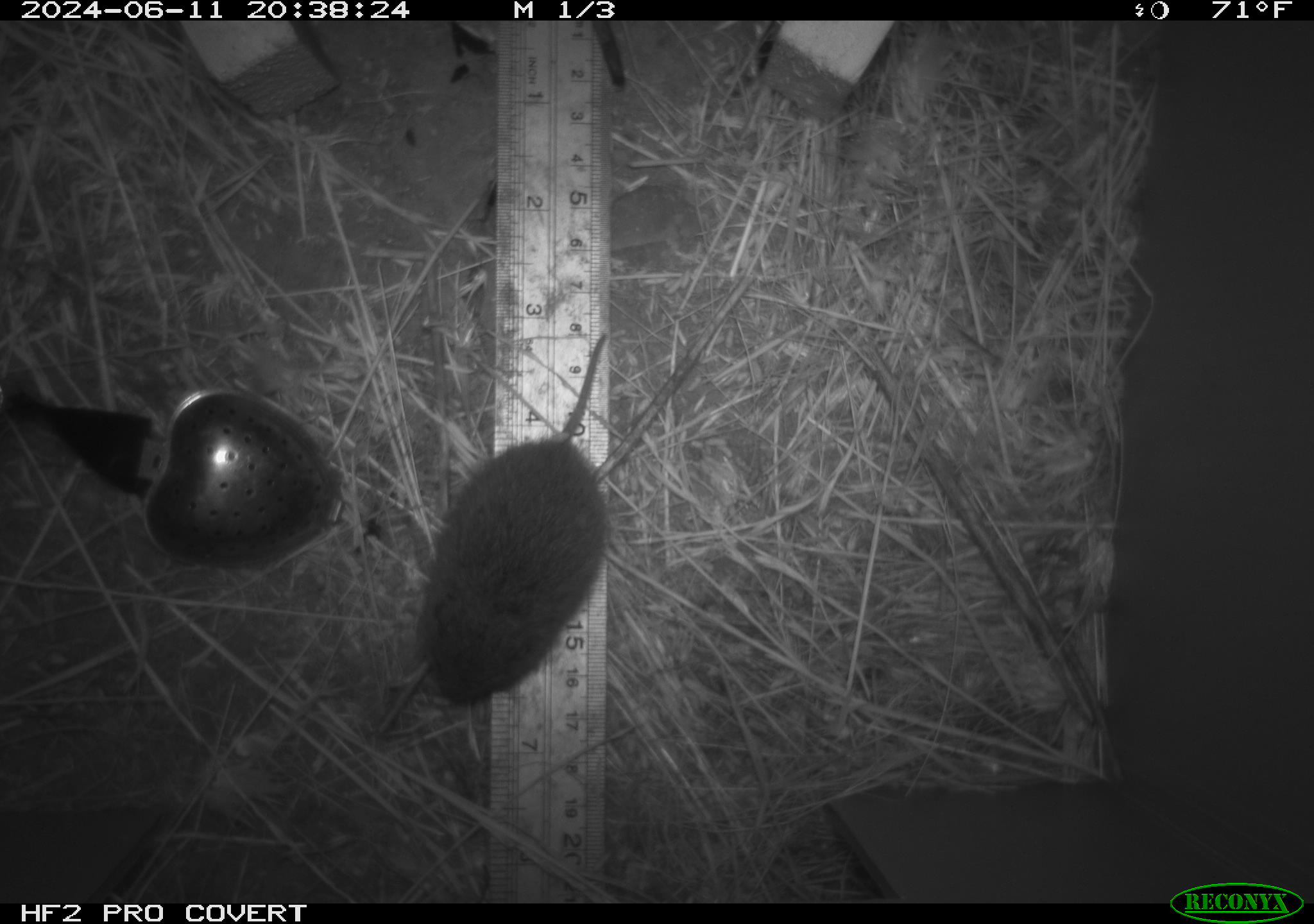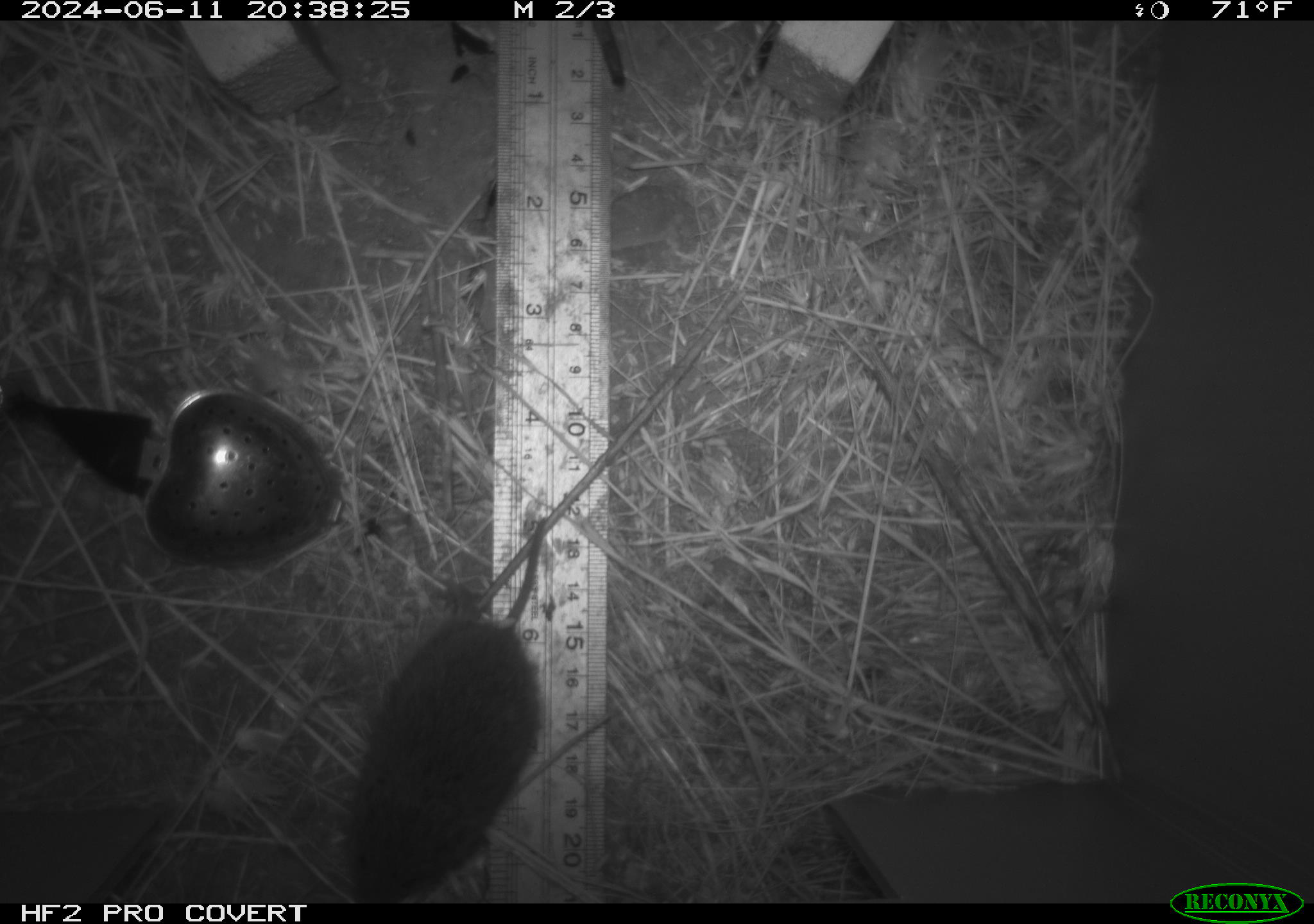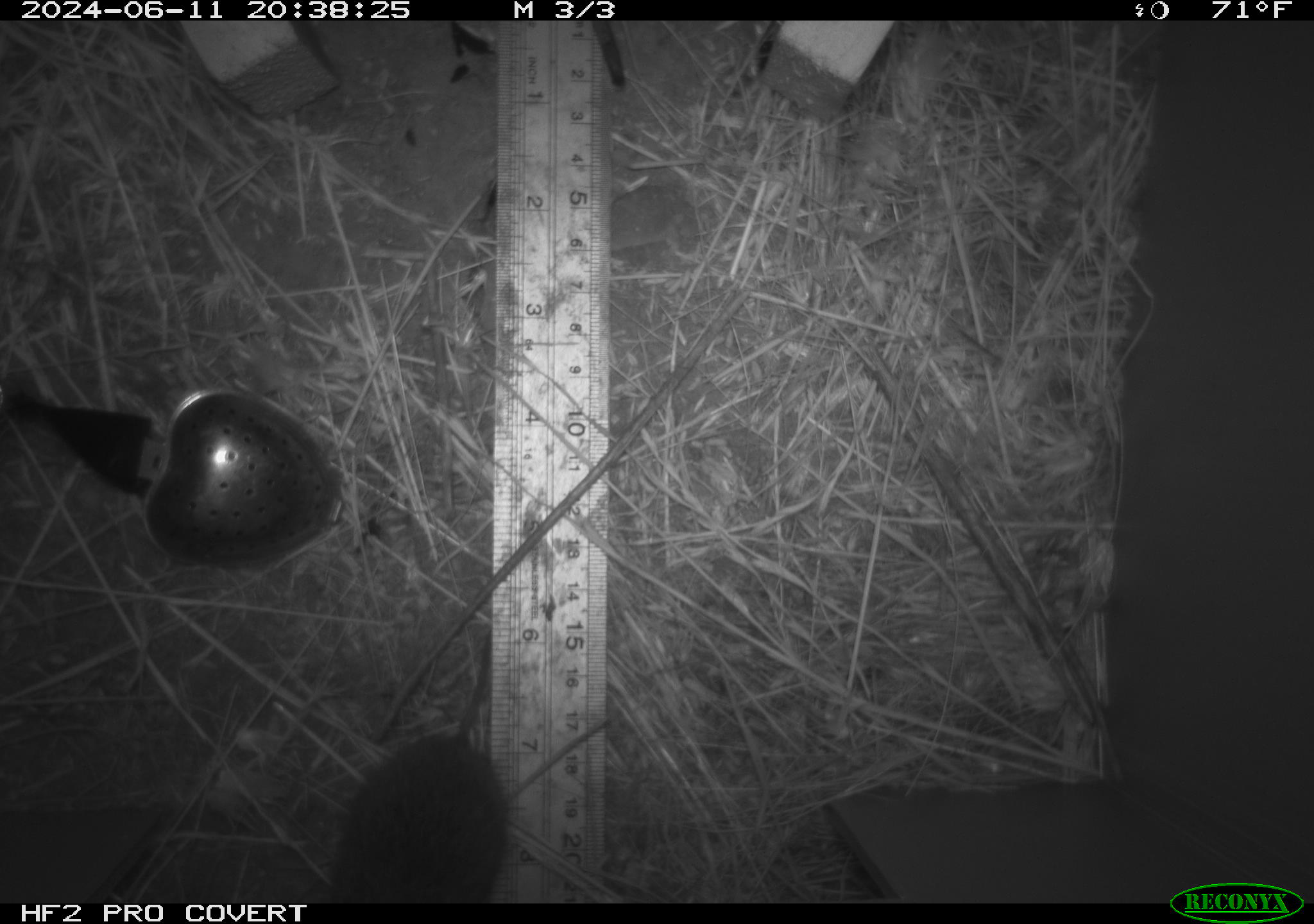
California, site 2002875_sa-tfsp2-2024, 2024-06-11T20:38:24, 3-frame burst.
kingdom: Animalia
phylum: Chordata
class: Mammalia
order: Rodentia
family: Cricetidae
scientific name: Arvicolinae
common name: voles, lemmings, and muskrats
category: arvicolinae subfamily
Arvicolinae subfamily (voles, lemmings, and muskrats) (Arvicolinae).